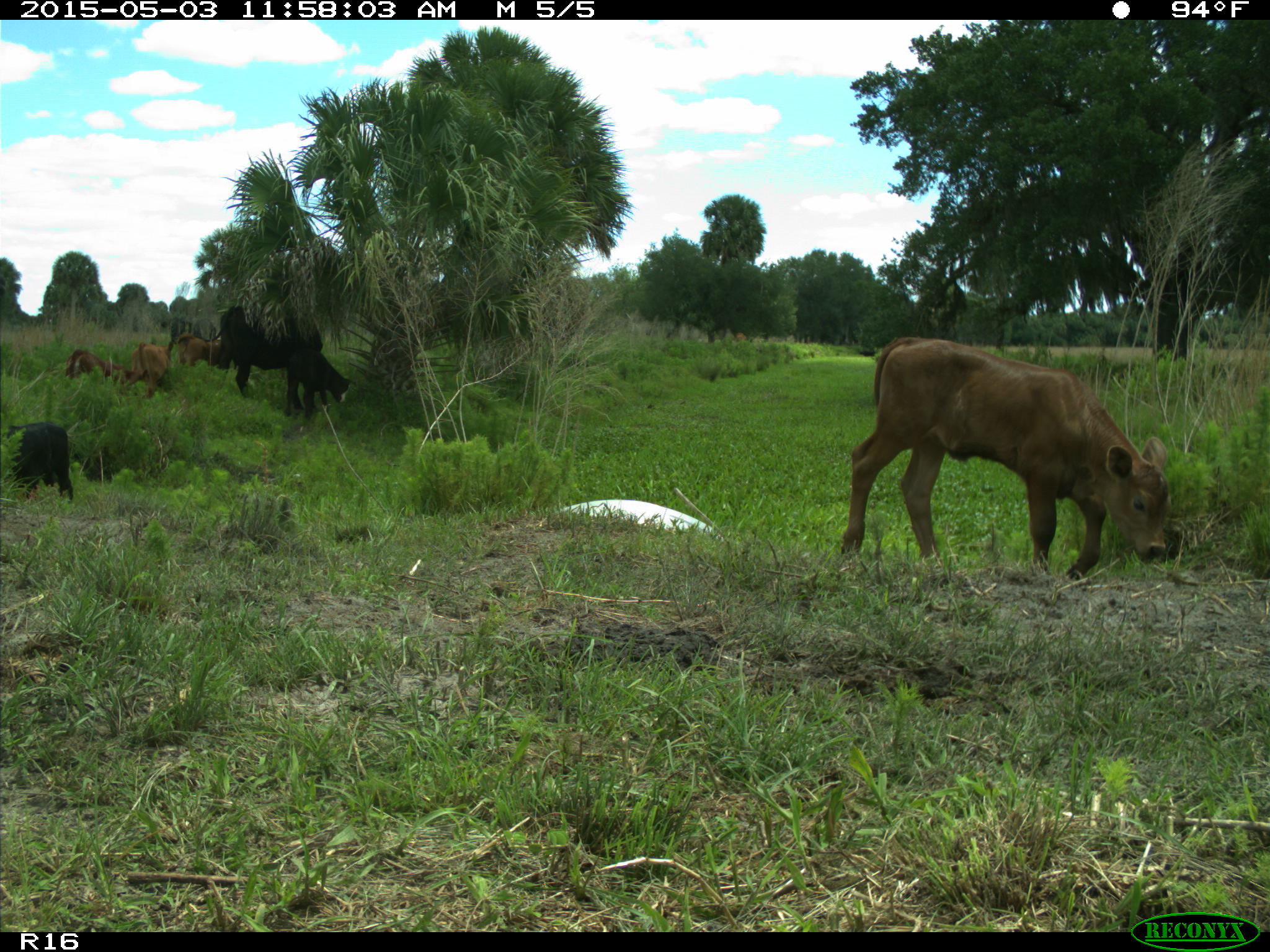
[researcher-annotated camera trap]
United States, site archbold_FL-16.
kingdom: Animalia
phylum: Chordata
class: Mammalia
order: Artiodactyla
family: Bovidae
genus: Bos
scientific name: Bos taurus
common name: domestic cow